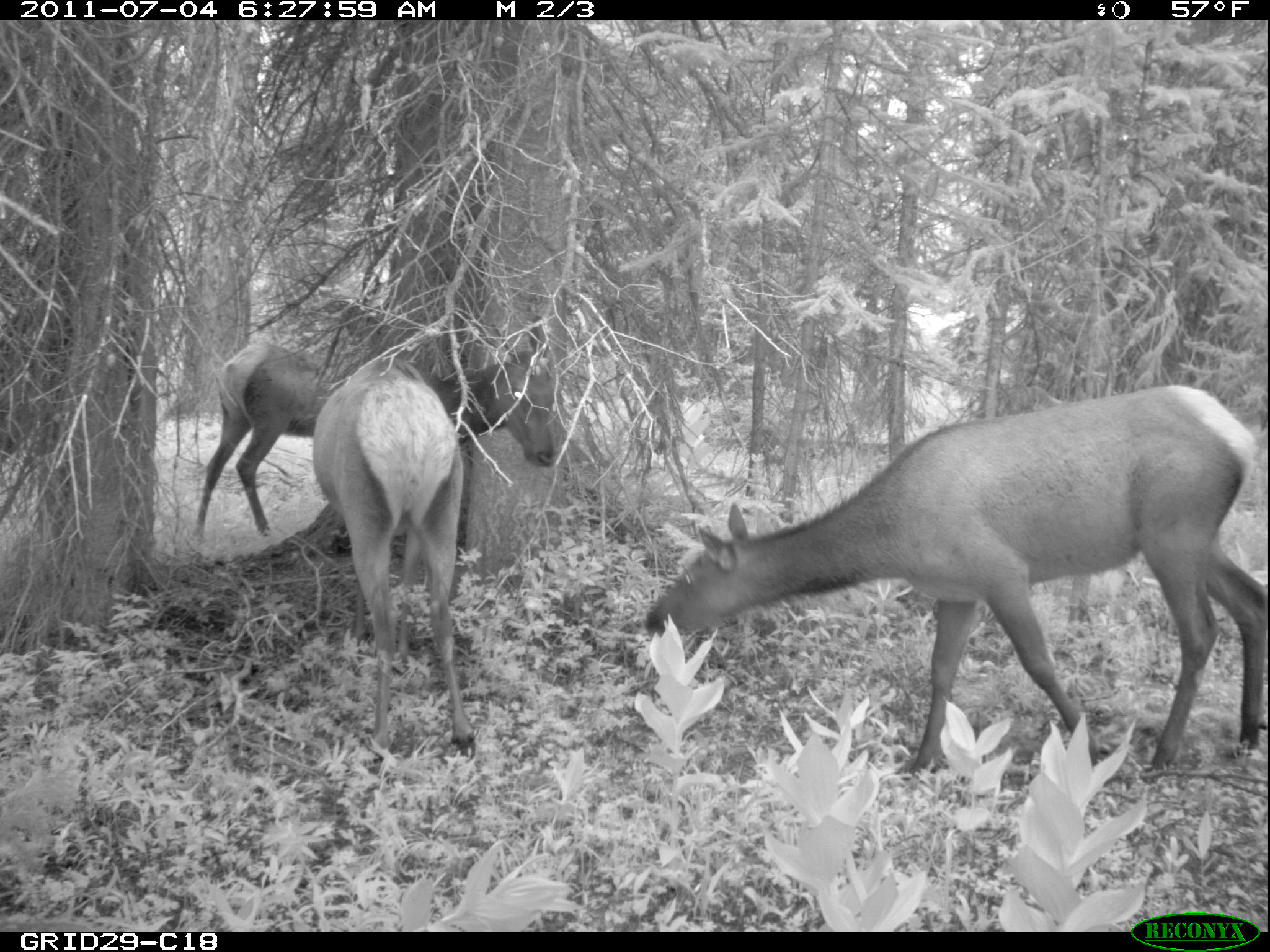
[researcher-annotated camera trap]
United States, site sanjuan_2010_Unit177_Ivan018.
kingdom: Animalia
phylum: Chordata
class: Mammalia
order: Artiodactyla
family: Cervidae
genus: Cervus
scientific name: Cervus elaphus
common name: red deer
Cervus elaphus (red deer).